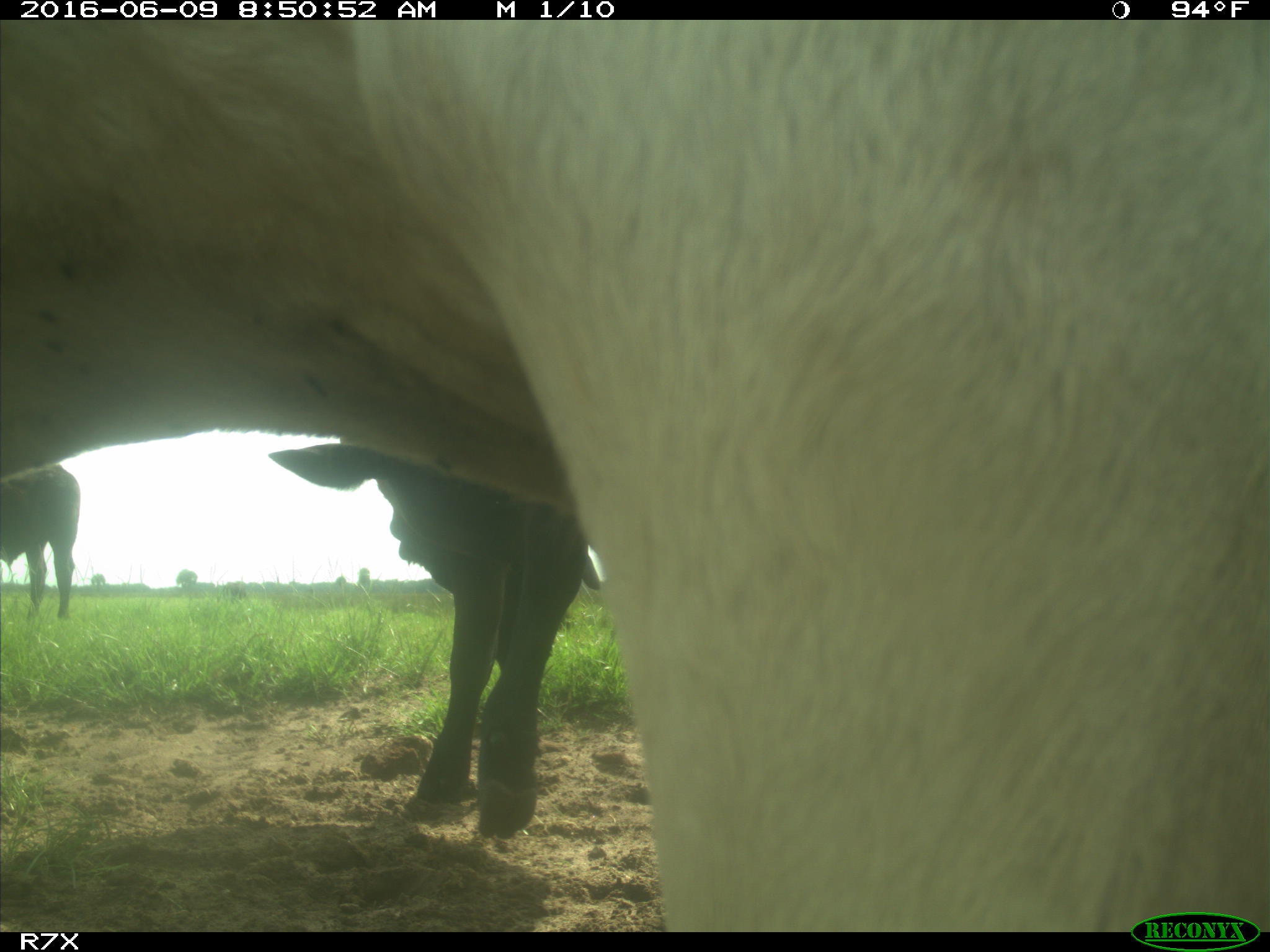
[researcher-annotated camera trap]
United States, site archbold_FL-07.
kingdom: Animalia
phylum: Chordata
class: Mammalia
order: Artiodactyla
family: Bovidae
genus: Bos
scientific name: Bos taurus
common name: domestic cow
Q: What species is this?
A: Bos taurus (domestic cow).